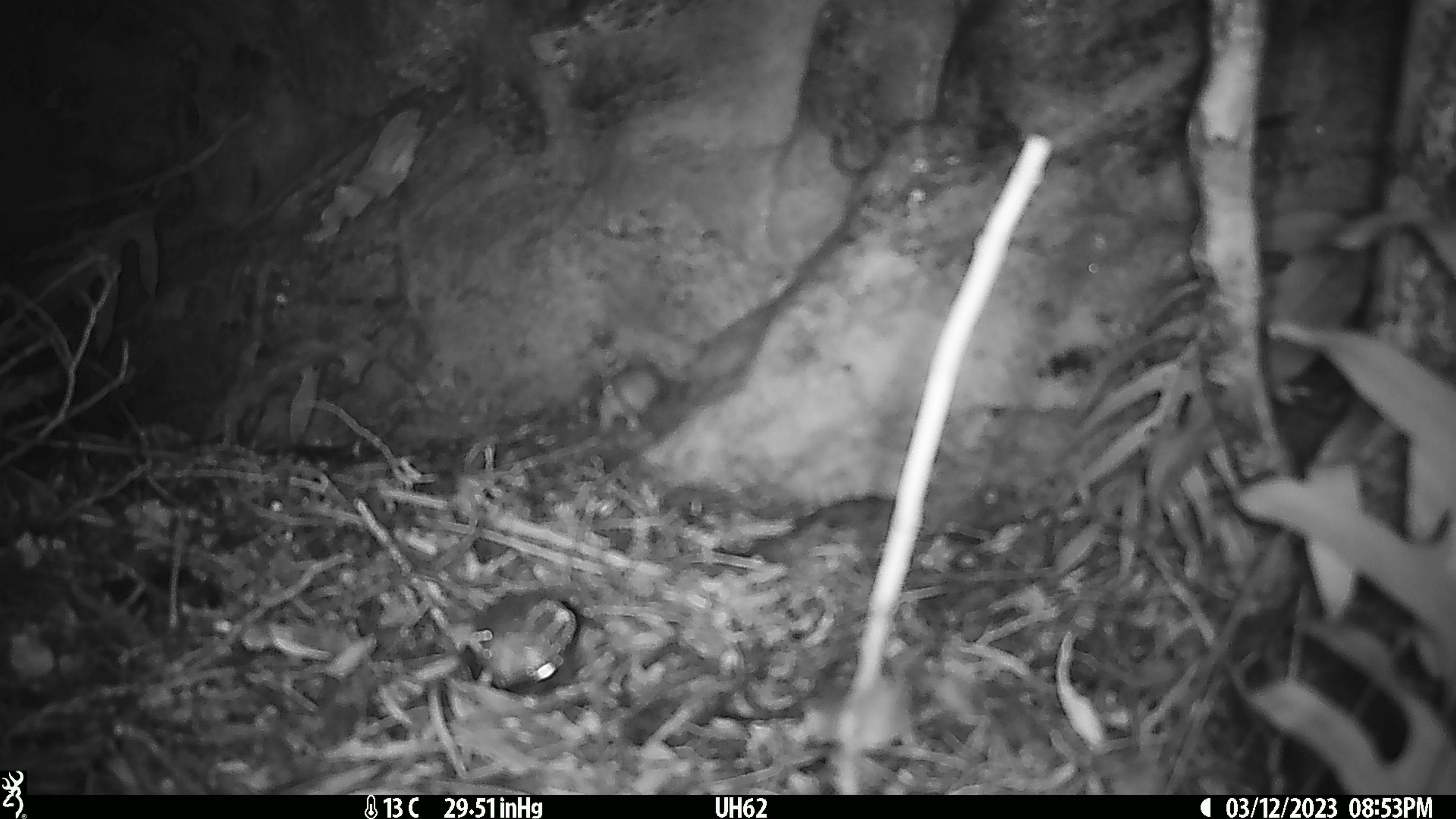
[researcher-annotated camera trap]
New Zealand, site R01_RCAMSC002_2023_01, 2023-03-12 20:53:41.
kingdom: Animalia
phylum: Chordata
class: Mammalia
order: Rodentia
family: Muridae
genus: Mus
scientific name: Mus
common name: mouse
Mouse (Mus).